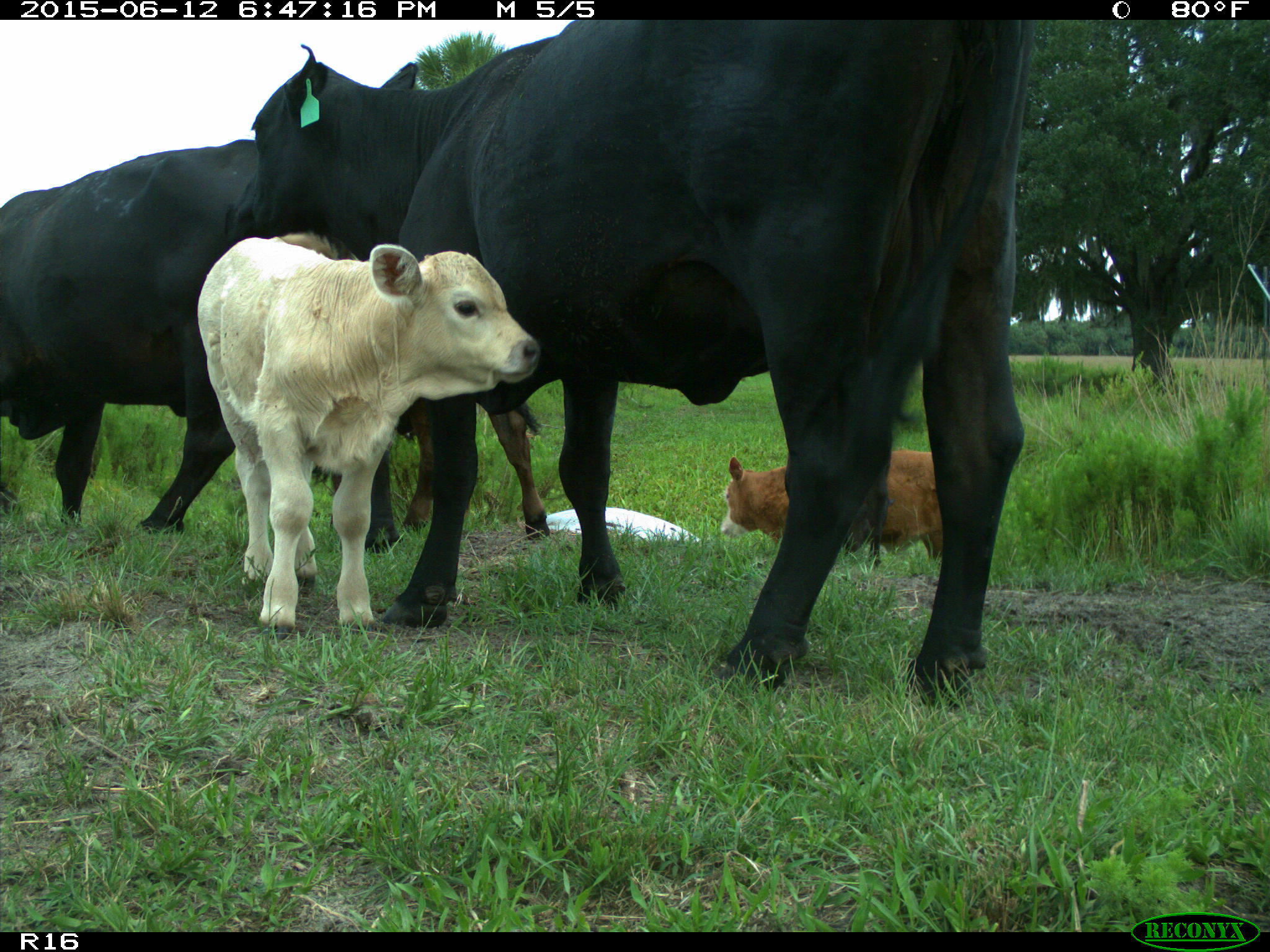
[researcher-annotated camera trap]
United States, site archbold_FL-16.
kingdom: Animalia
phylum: Chordata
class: Mammalia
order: Artiodactyla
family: Bovidae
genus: Bos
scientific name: Bos taurus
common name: domestic cow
Bos taurus (domestic cow).